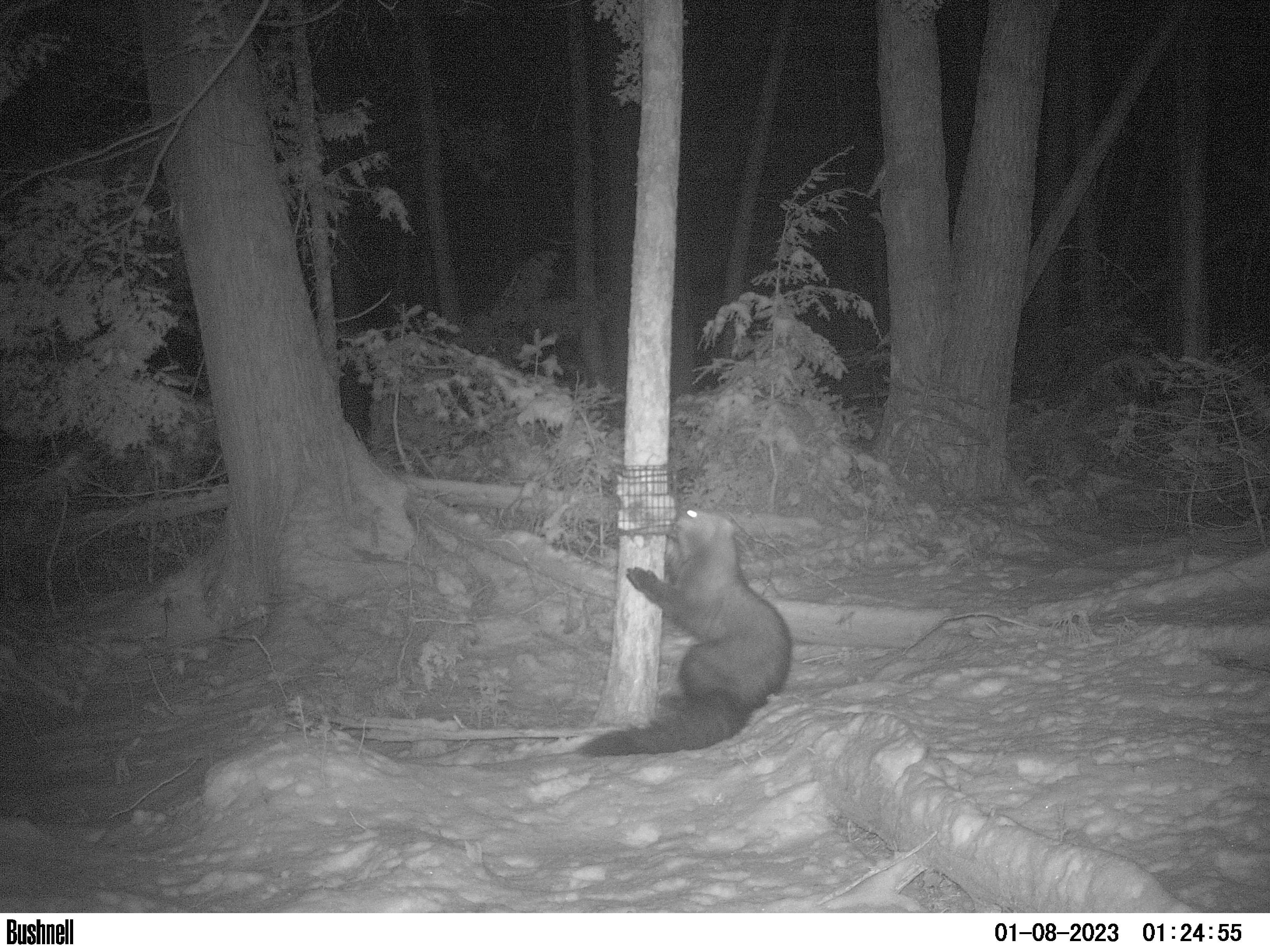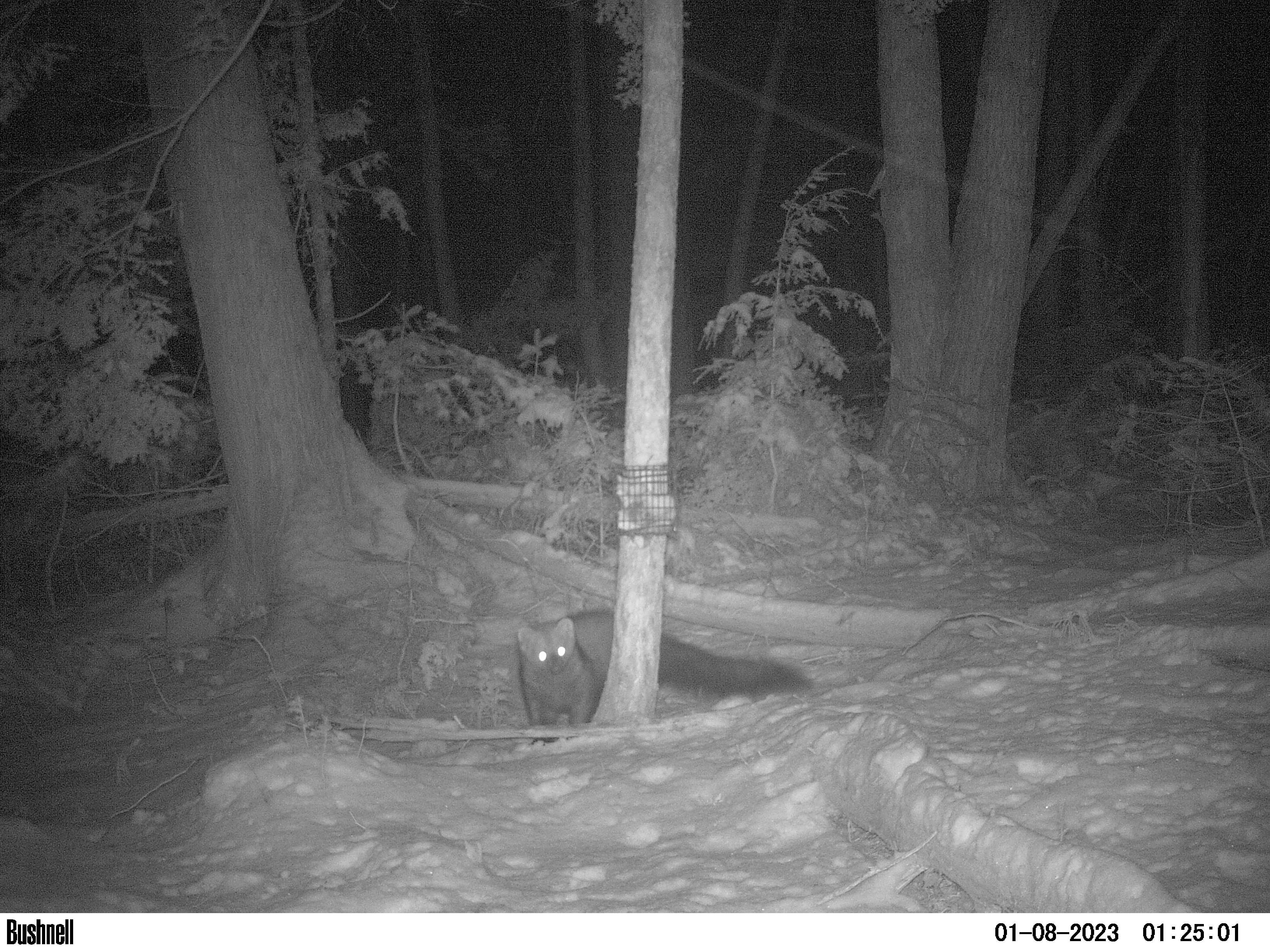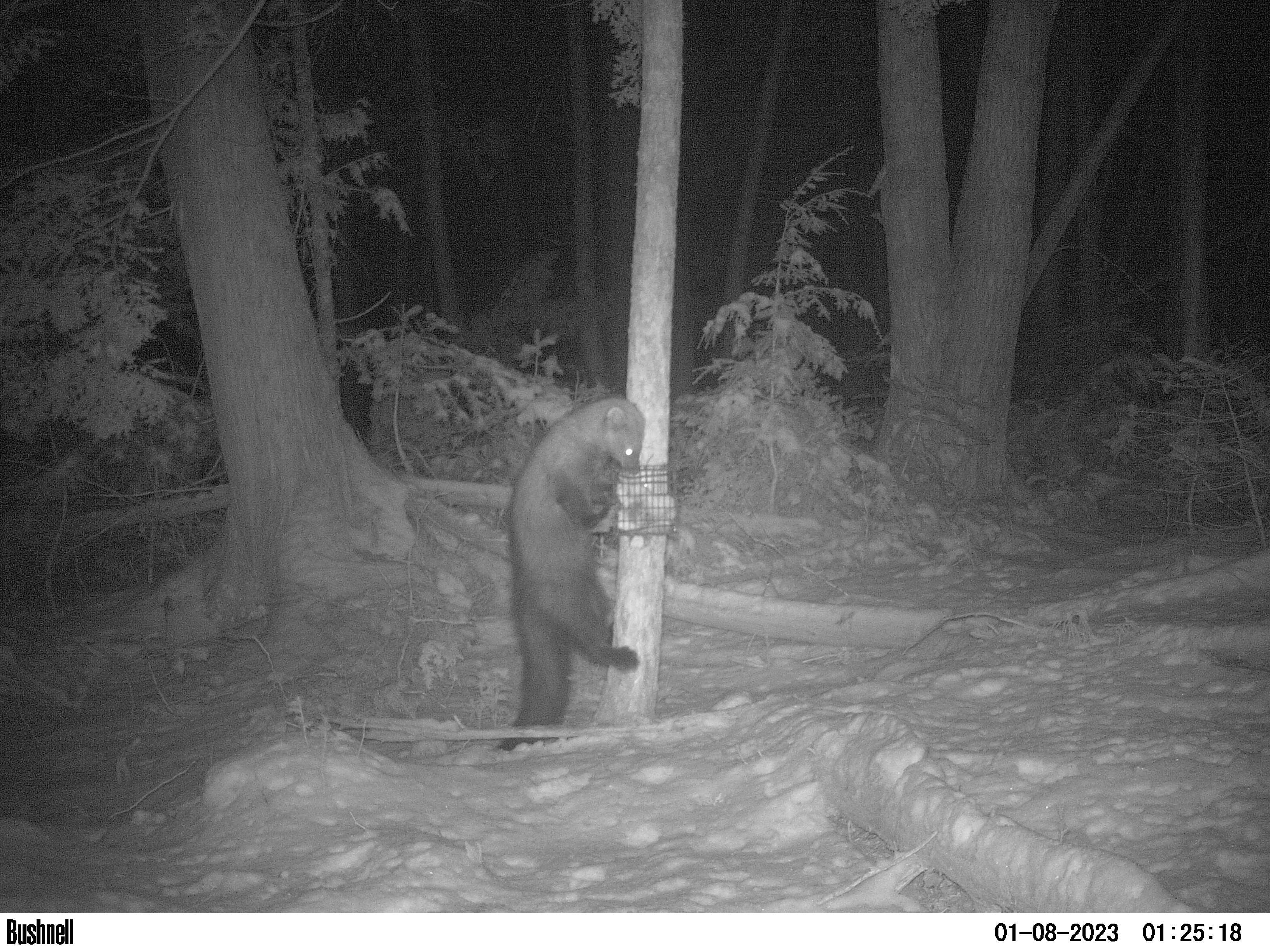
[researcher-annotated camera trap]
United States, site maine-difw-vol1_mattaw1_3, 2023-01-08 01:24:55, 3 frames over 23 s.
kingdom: Animalia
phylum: Chordata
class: Mammalia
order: Carnivora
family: Mustelidae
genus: Pekania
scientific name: Pekania pennanti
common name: fisher